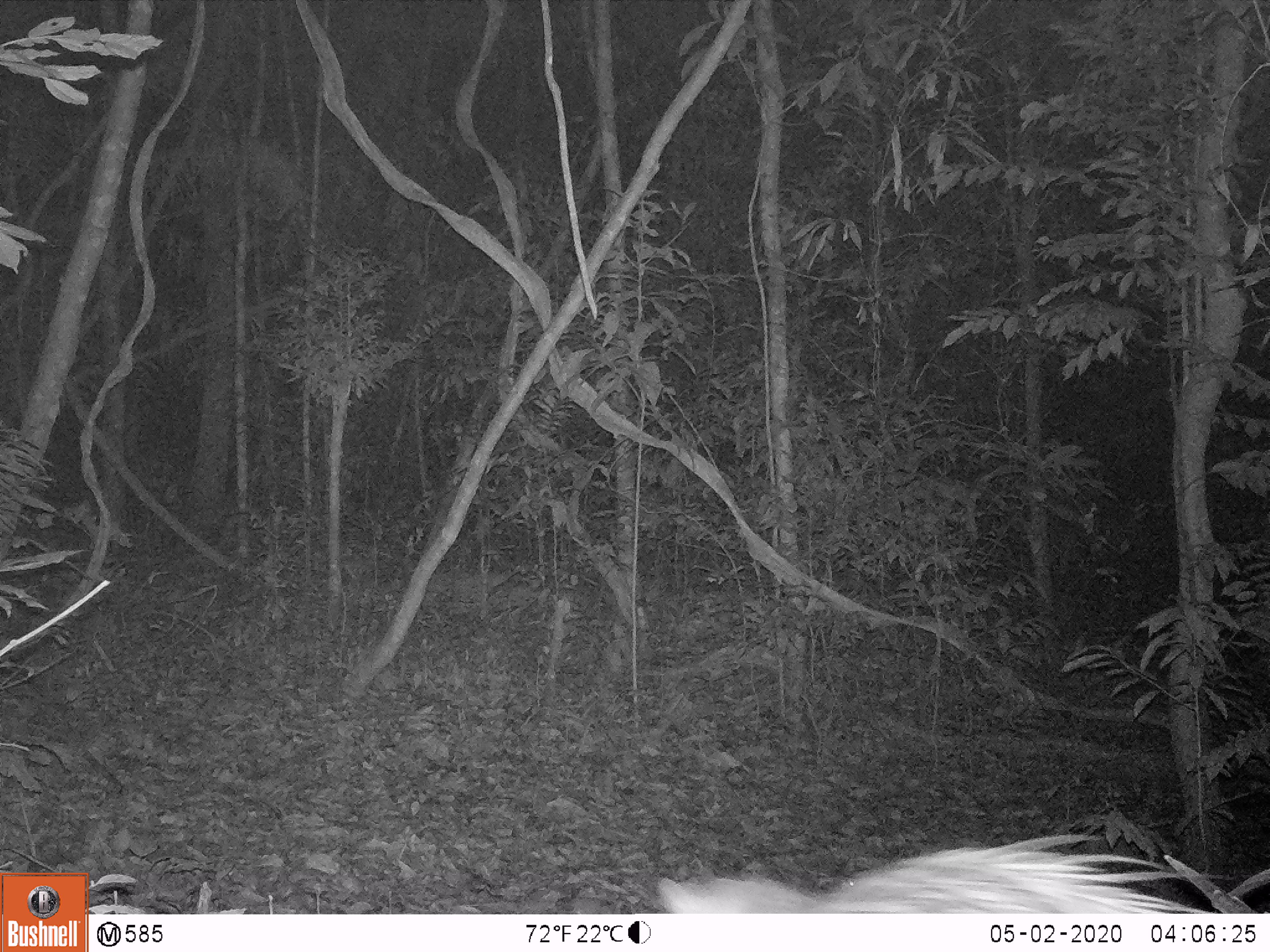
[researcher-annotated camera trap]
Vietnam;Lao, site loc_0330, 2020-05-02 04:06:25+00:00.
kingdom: Animalia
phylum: Chordata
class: Mammalia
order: Rodentia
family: Hystricidae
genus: Atherurus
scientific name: Atherurus macrourus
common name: asiatic brush-tailed porcupine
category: asiatic brush tailed porcupine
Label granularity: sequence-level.